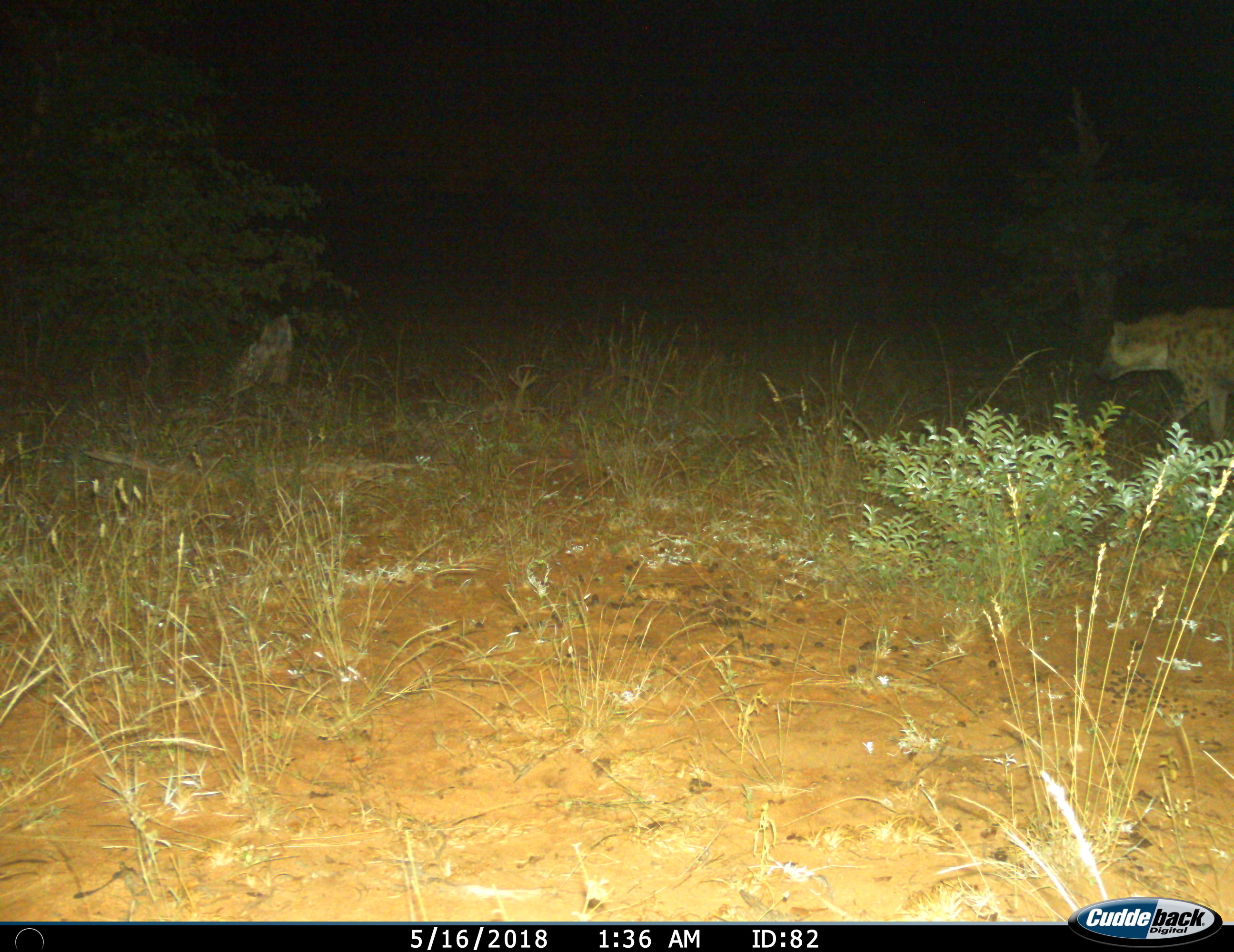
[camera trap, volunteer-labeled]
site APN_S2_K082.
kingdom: Animalia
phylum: Chordata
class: Mammalia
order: Carnivora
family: Hyaenidae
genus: Crocuta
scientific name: Crocuta crocuta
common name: spotted hyena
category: hyenaspotted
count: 1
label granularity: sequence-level